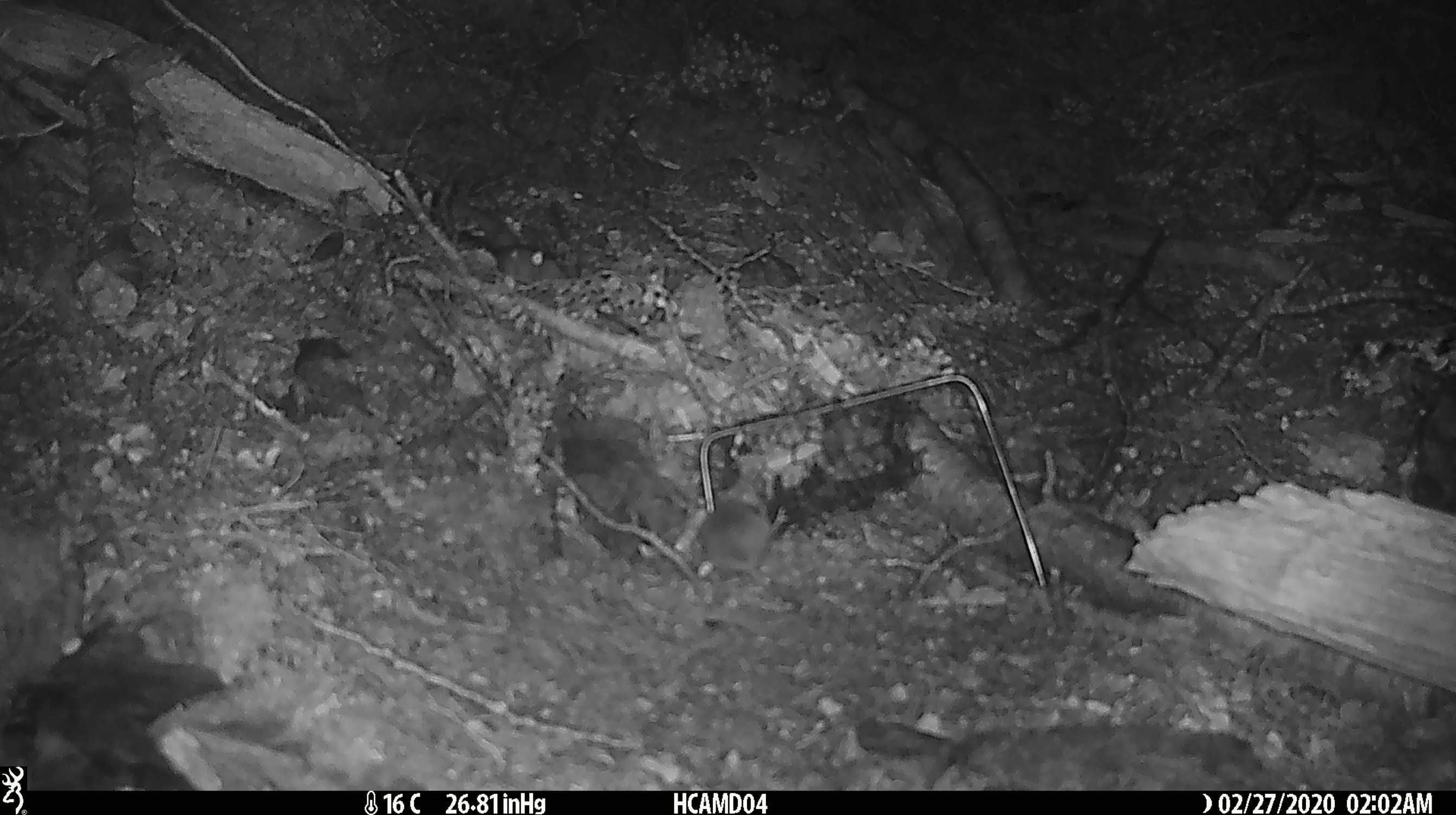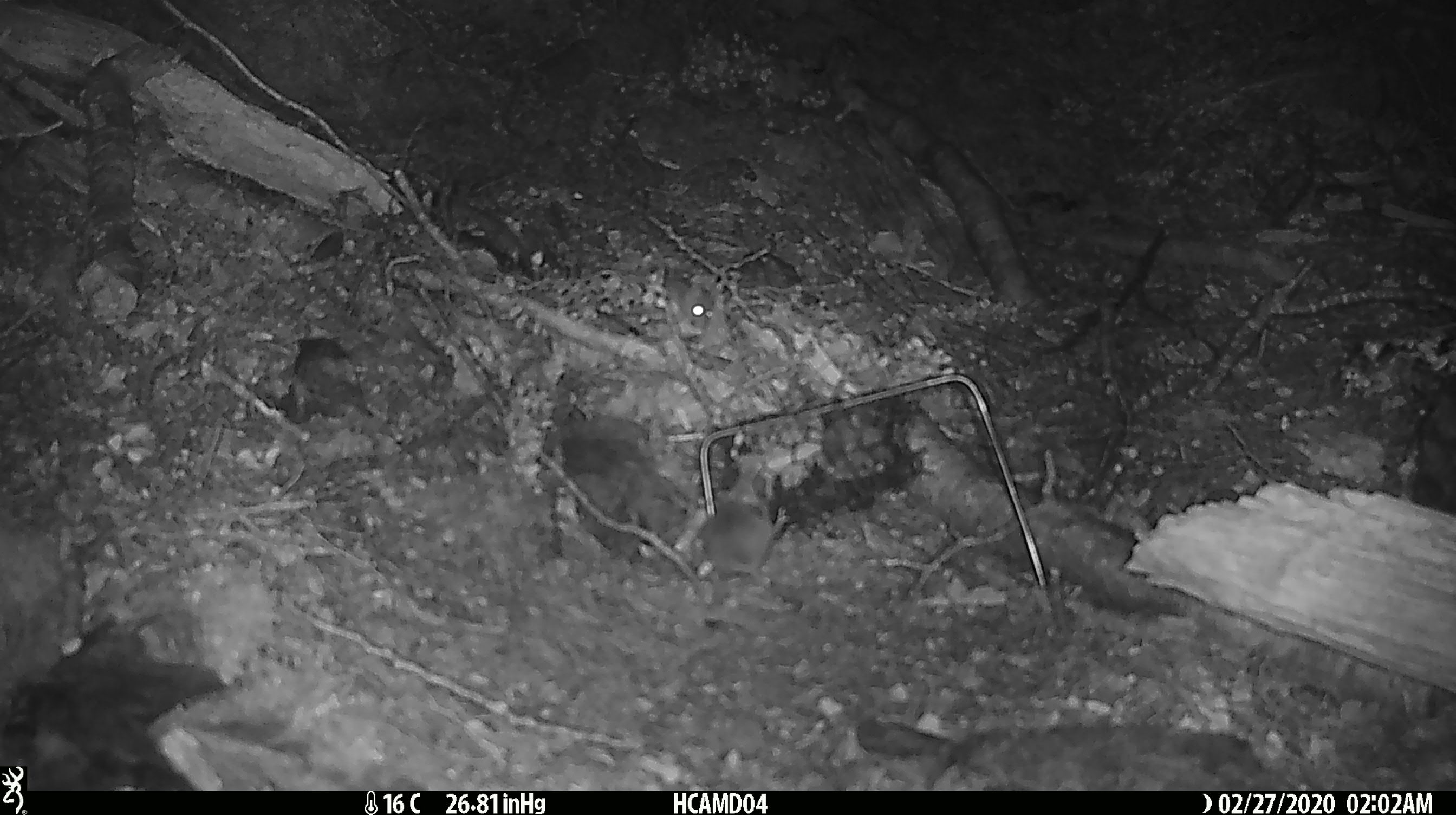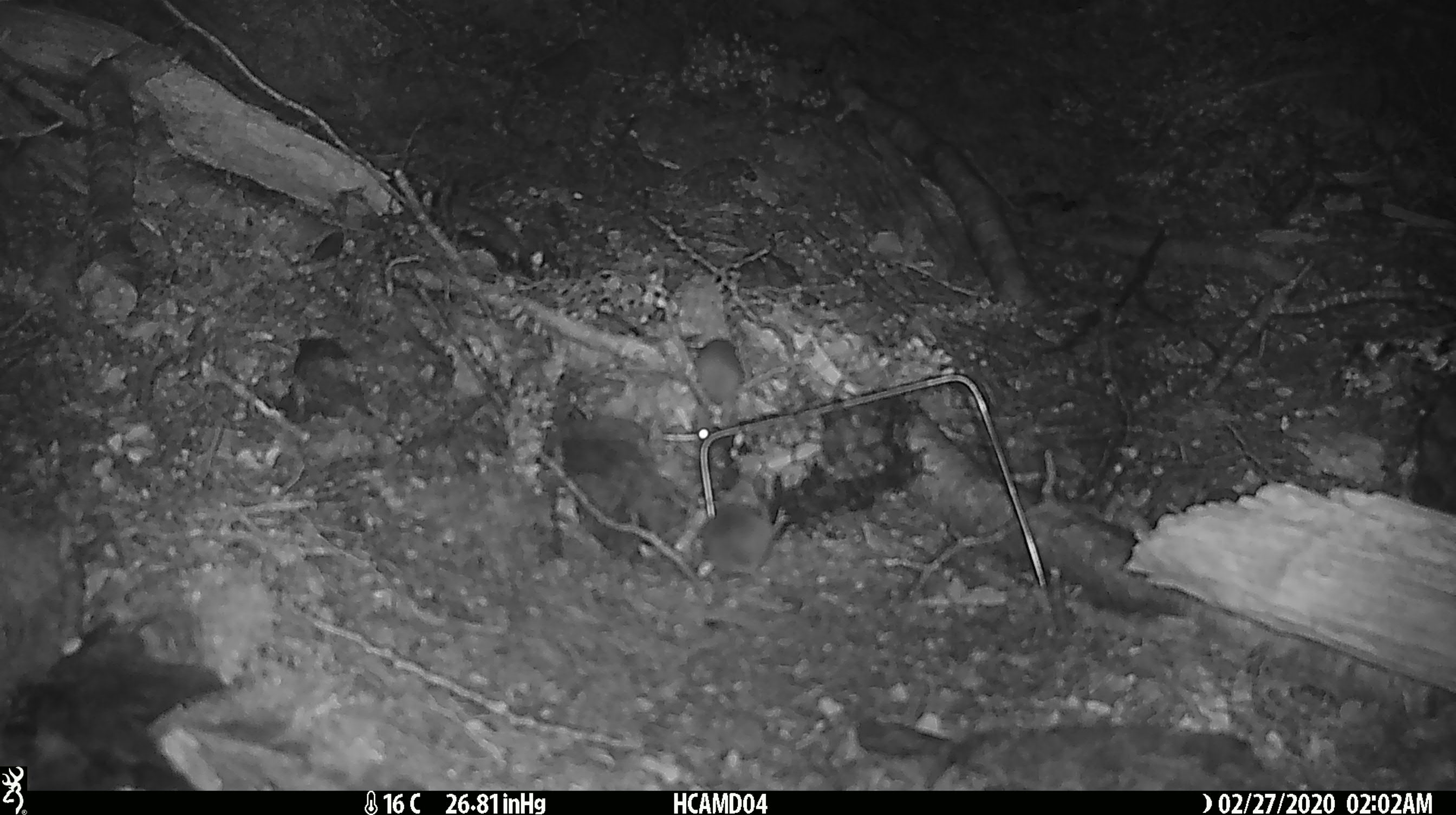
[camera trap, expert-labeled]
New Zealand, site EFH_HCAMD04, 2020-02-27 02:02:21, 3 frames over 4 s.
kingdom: Animalia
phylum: Chordata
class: Mammalia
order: Rodentia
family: Muridae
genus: Mus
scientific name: Mus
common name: mouse